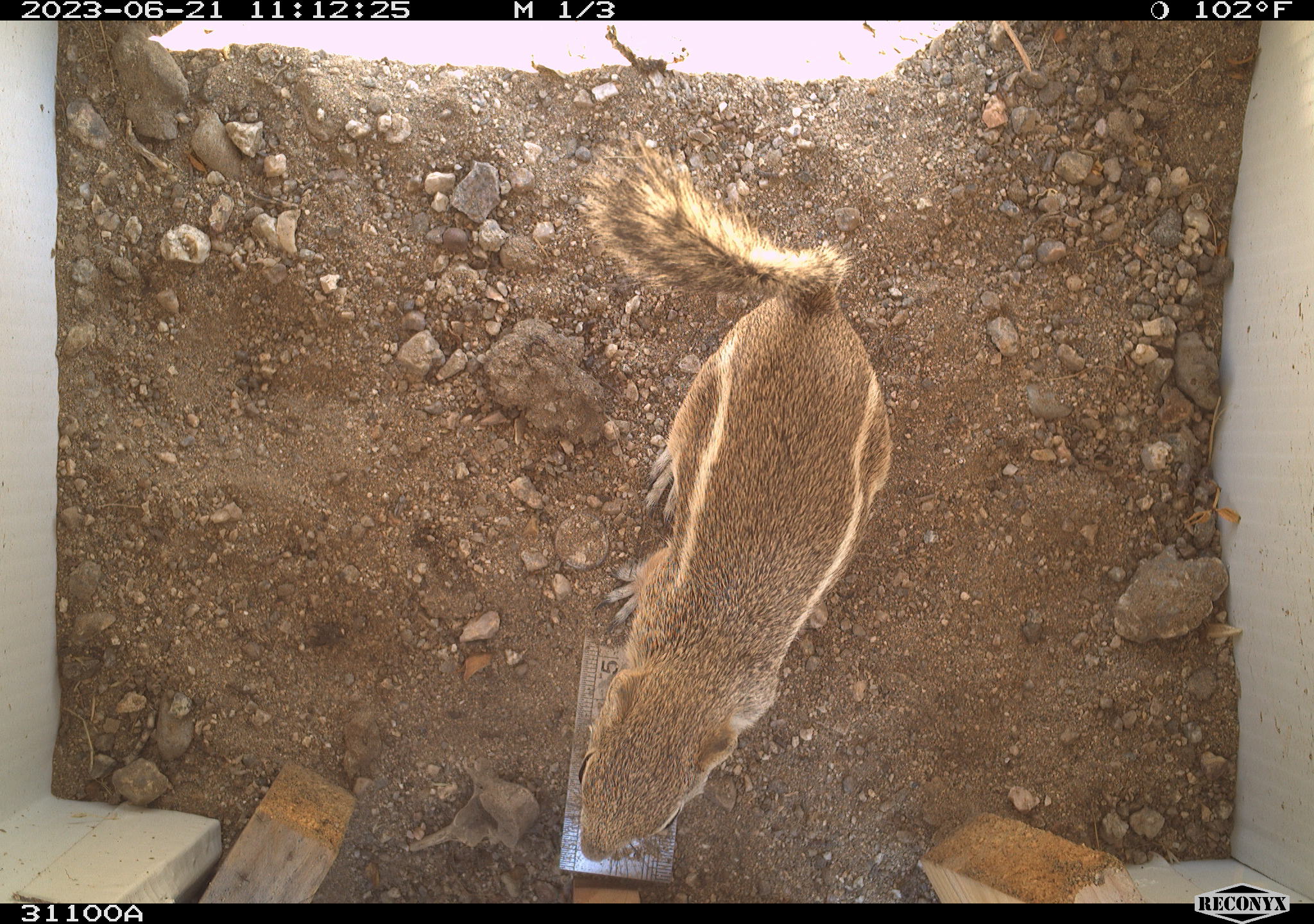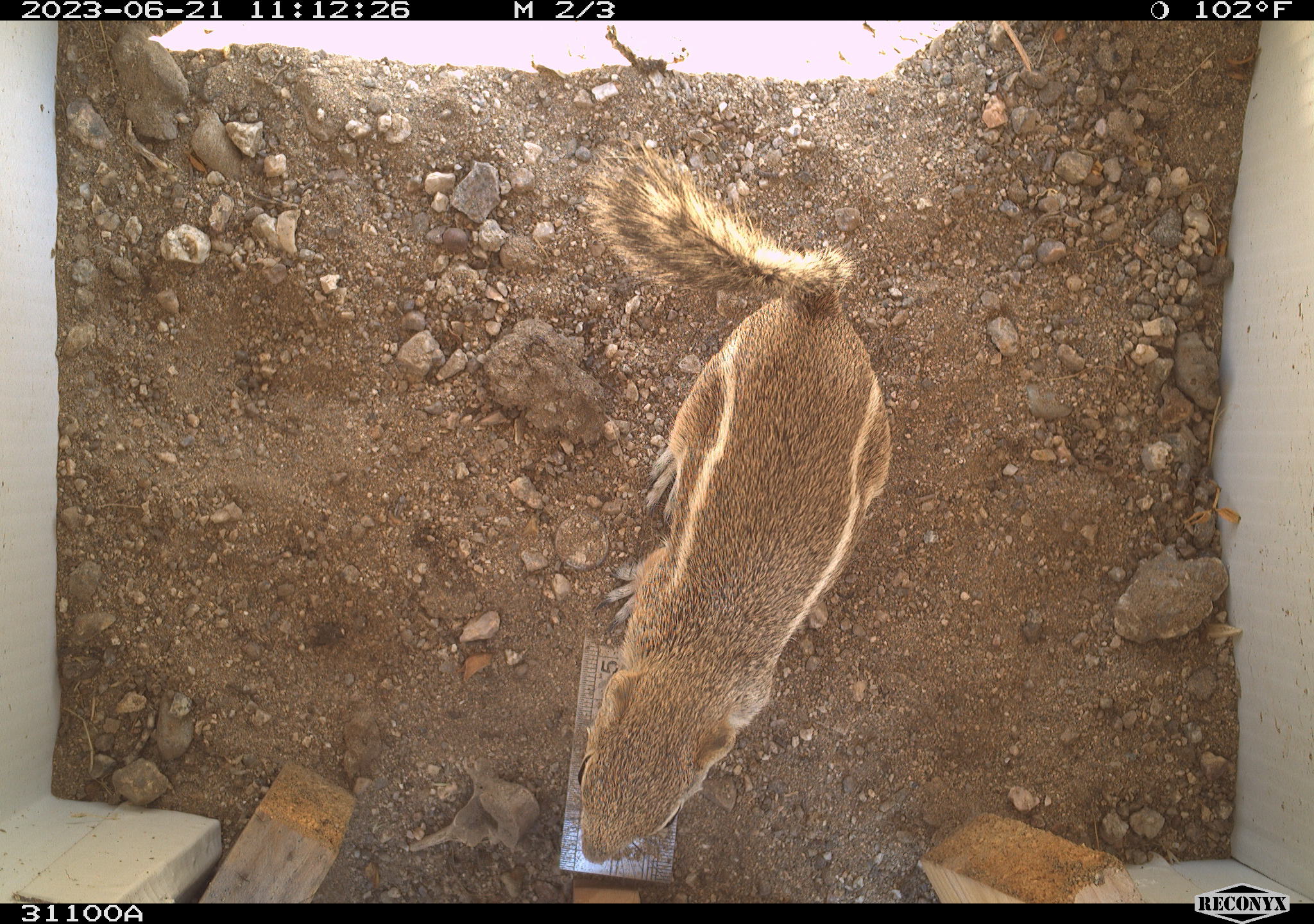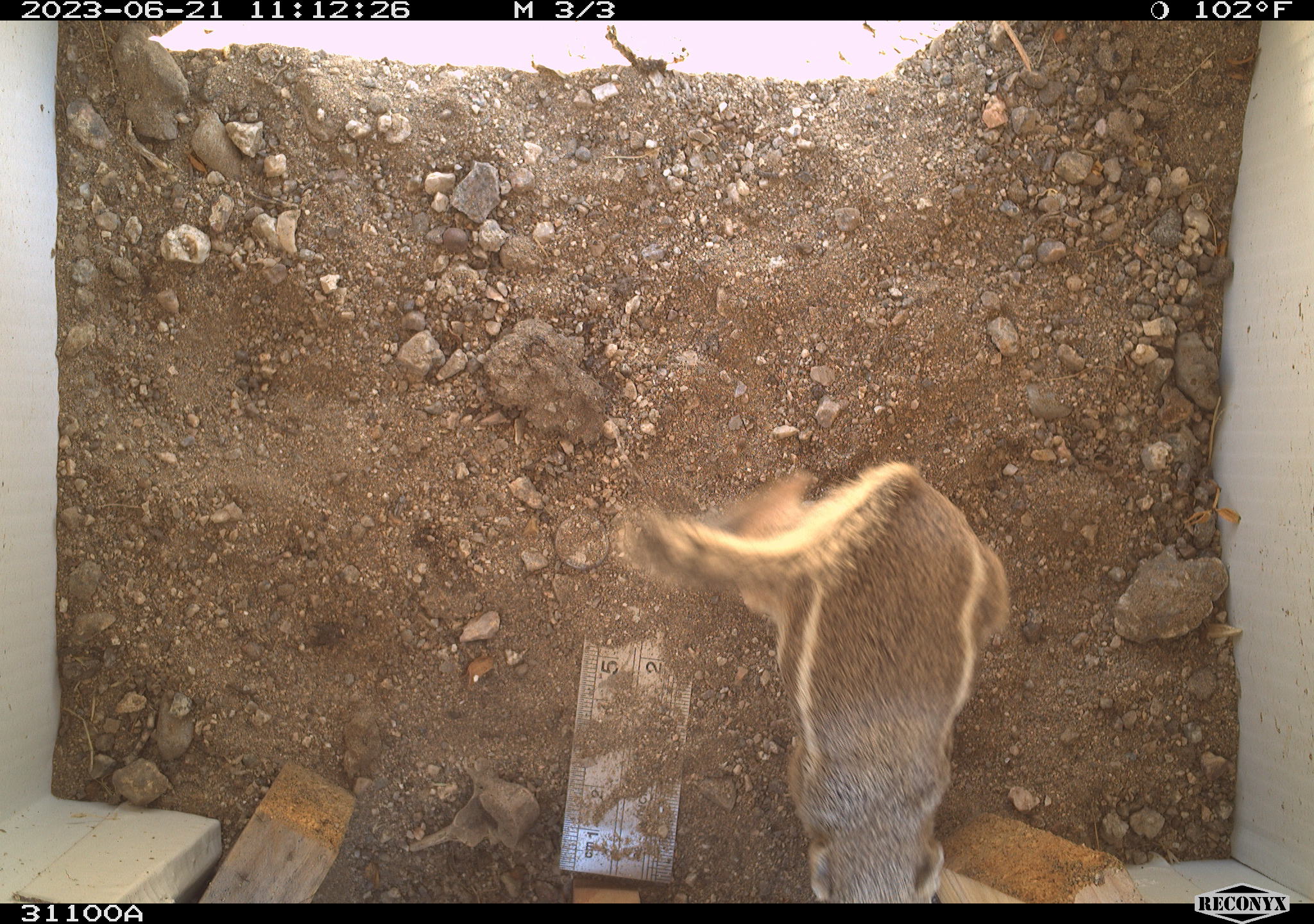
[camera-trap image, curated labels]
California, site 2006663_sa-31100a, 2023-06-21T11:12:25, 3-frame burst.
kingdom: Animalia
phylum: Chordata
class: Mammalia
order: Rodentia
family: Sciuridae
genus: Ammospermophilus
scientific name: Ammospermophilus leucurus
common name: white-tailed antelope squirrel